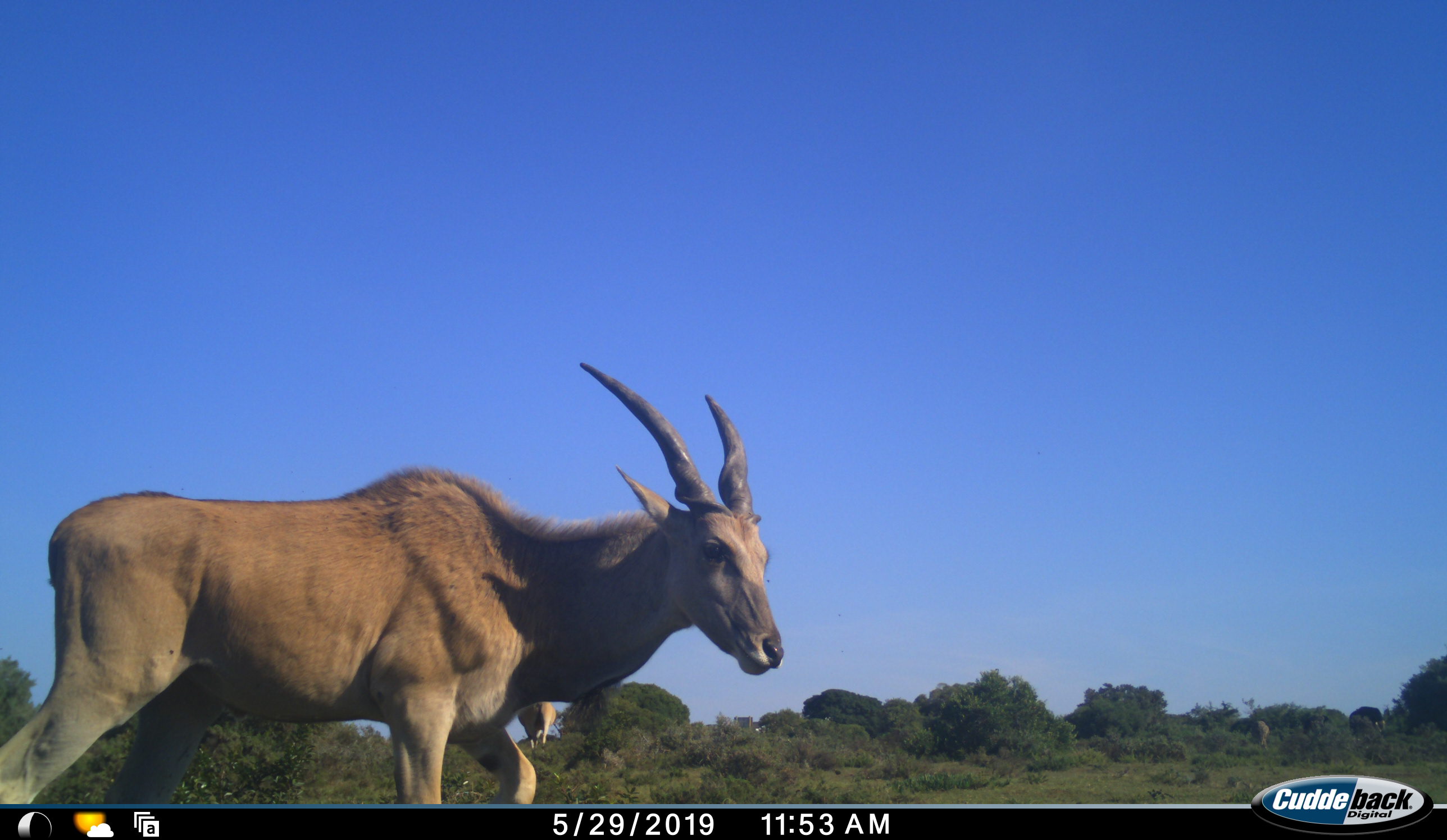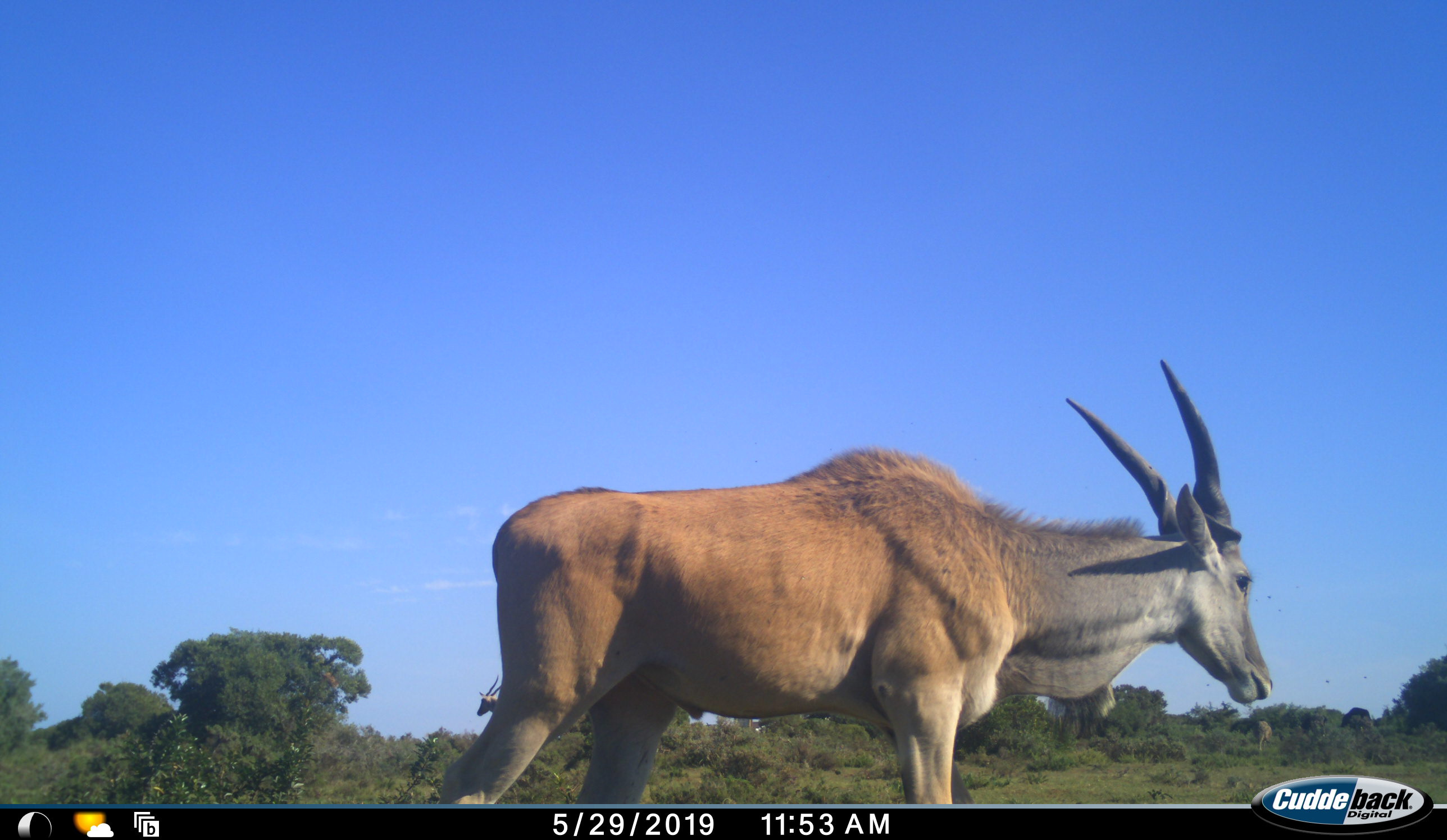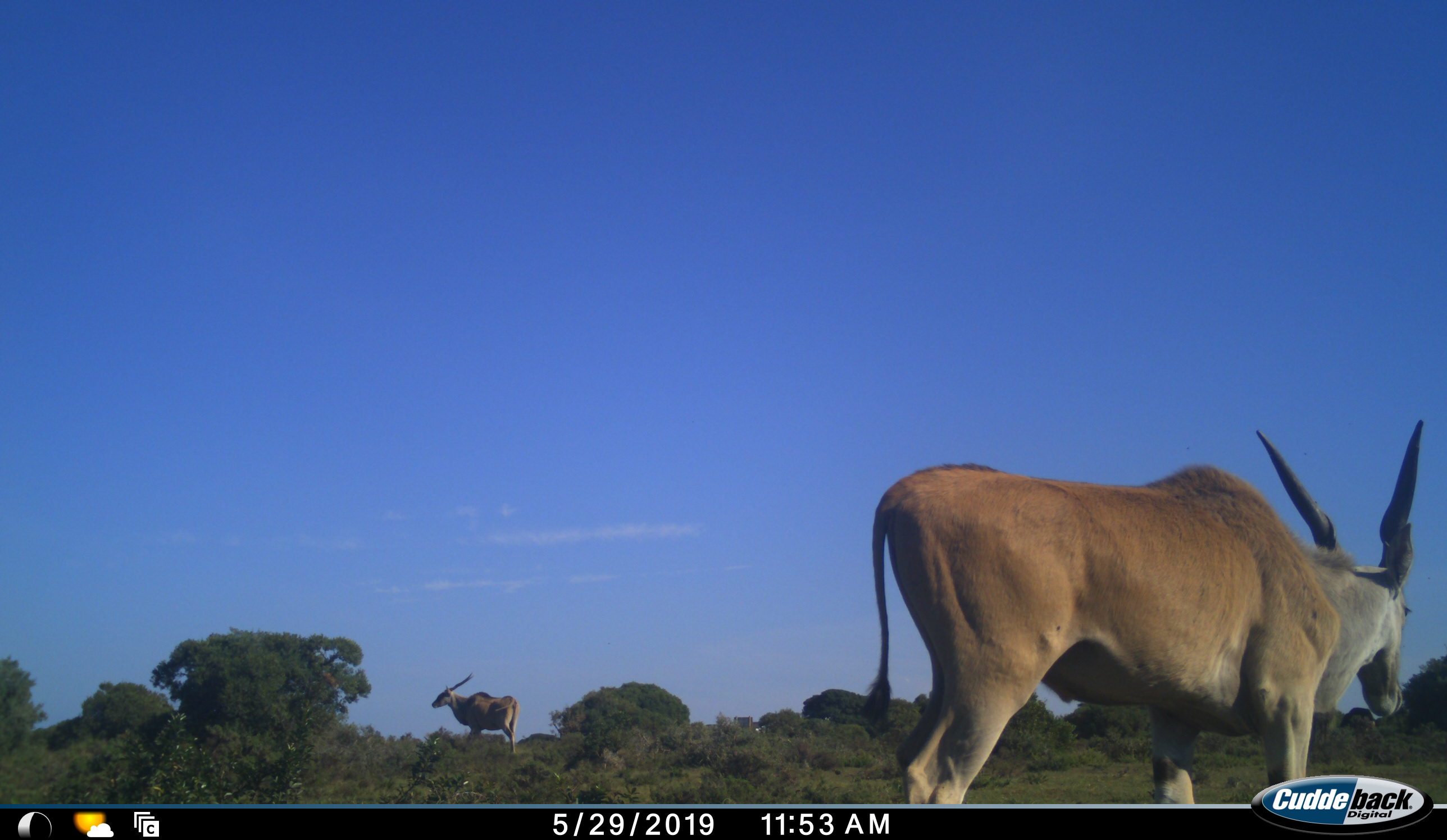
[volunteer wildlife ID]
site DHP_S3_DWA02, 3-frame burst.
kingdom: Animalia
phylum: Chordata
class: Mammalia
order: Artiodactyla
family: Bovidae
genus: Tragelaphus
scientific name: Tragelaphus oryx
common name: eland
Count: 2.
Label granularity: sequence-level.